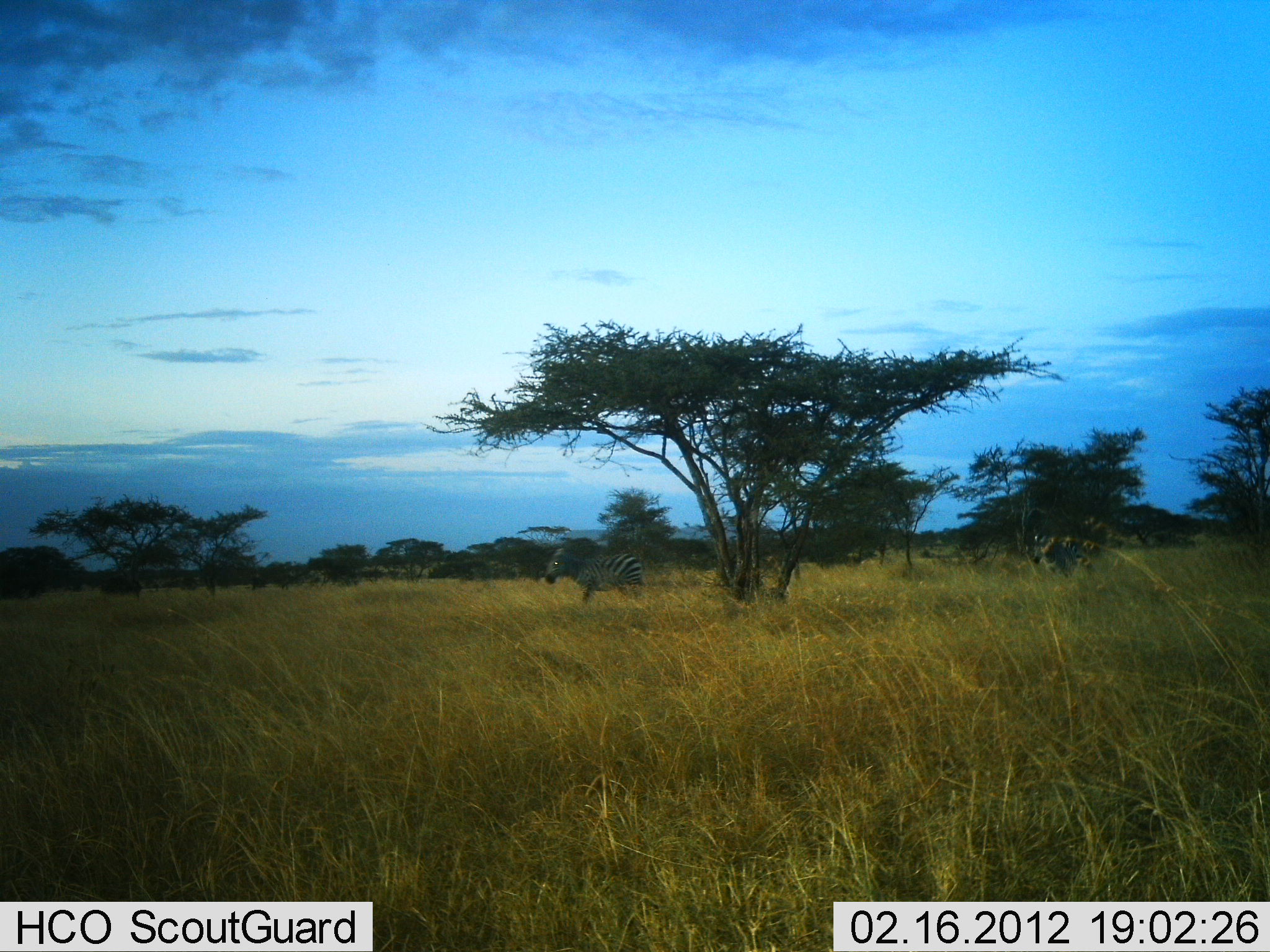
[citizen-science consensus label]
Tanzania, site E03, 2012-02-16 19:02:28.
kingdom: Animalia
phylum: Chordata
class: Mammalia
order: Perissodactyla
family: Equidae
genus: Equus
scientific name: Equus quagga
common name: plains zebra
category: zebra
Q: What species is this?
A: Zebra (plains zebra) (Equus quagga).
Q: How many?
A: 1.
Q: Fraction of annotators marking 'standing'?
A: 52%.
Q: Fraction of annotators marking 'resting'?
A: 0%.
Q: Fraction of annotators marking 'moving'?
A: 52%.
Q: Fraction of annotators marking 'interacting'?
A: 0%.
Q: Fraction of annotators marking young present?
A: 0%.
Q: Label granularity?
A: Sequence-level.